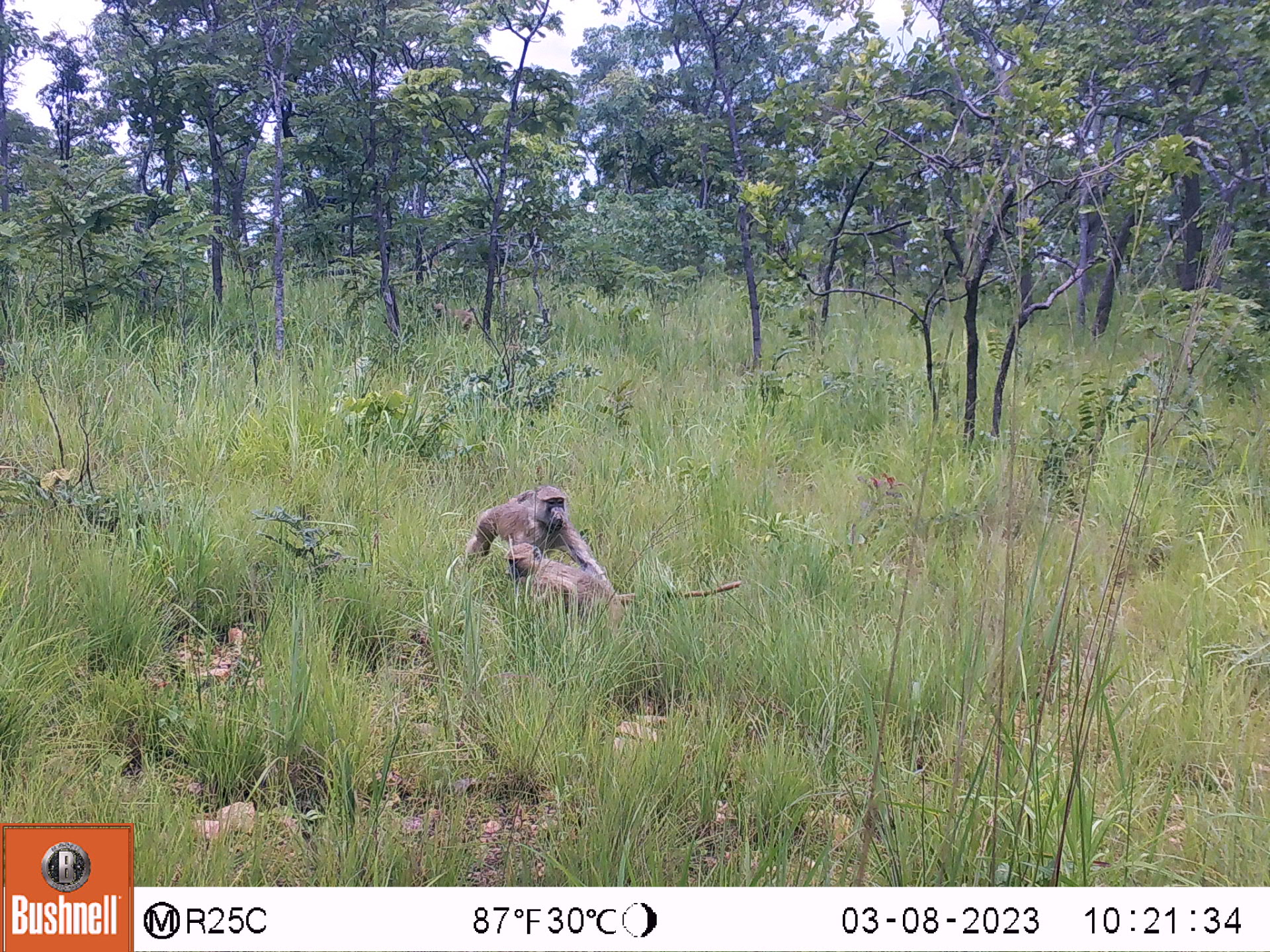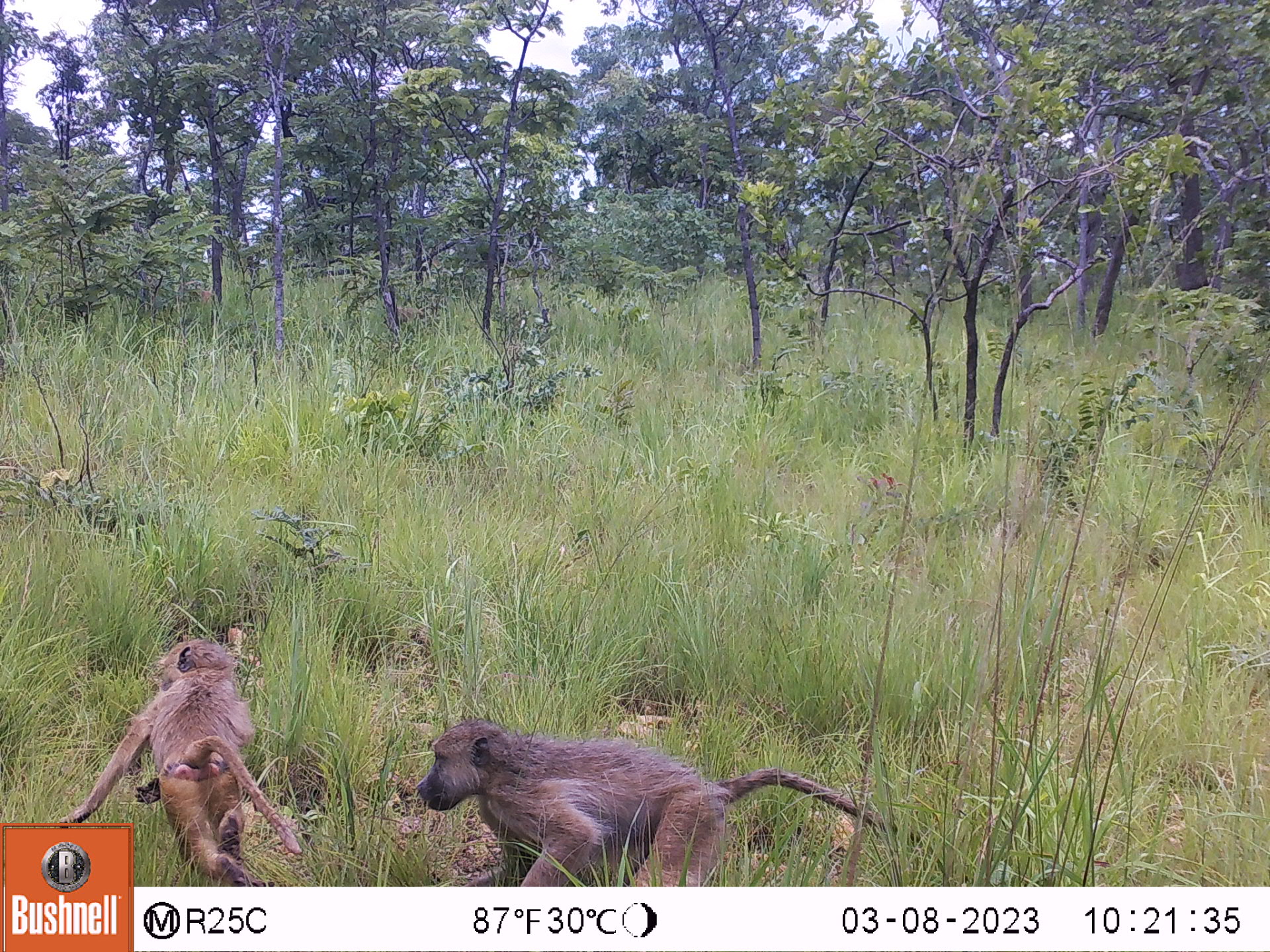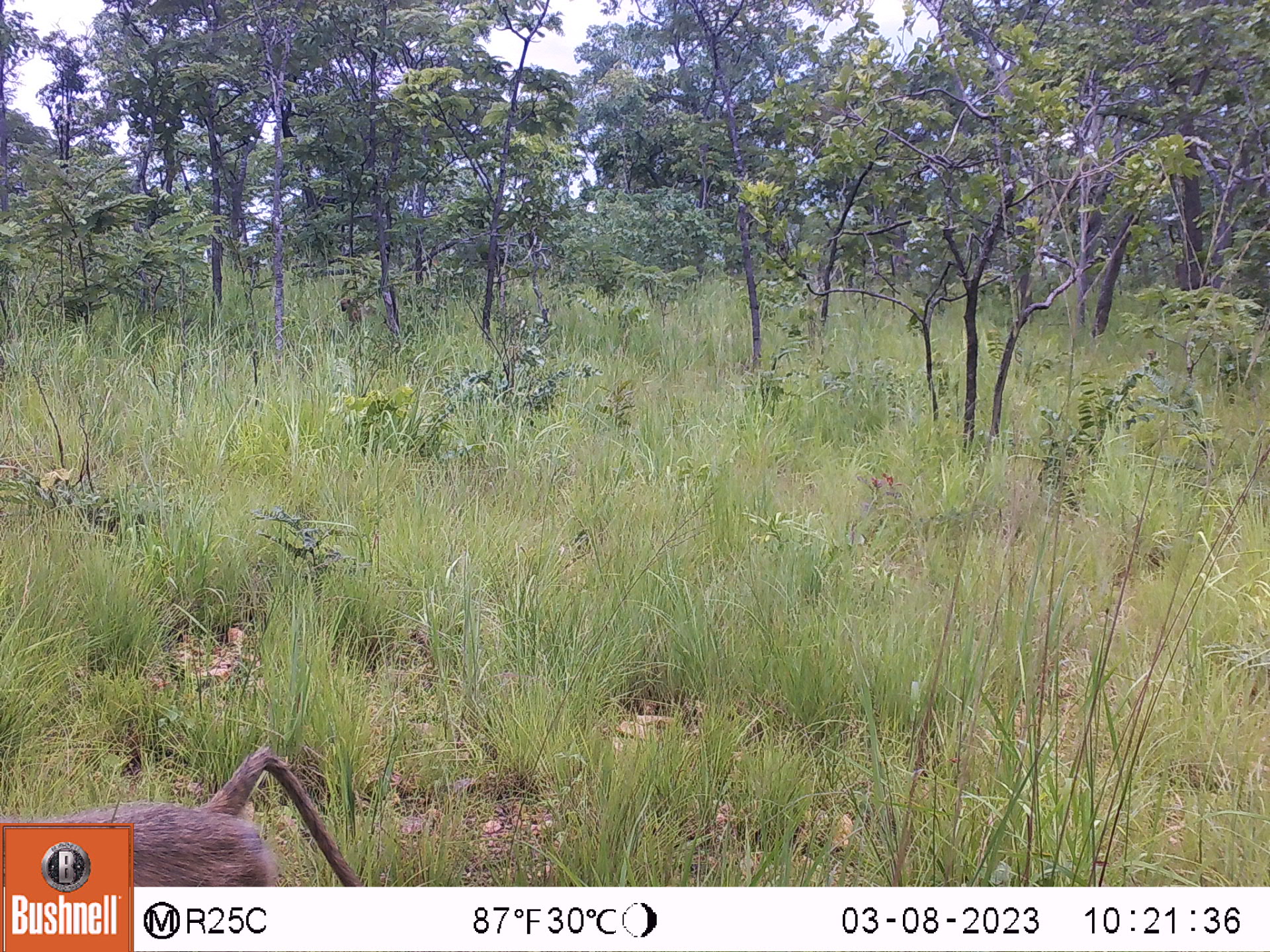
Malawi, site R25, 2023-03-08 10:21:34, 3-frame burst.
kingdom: Animalia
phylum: Chordata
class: Mammalia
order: Primates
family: Cercopithecidae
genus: Papio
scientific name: Papio cynocephalus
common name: yellow baboon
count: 3